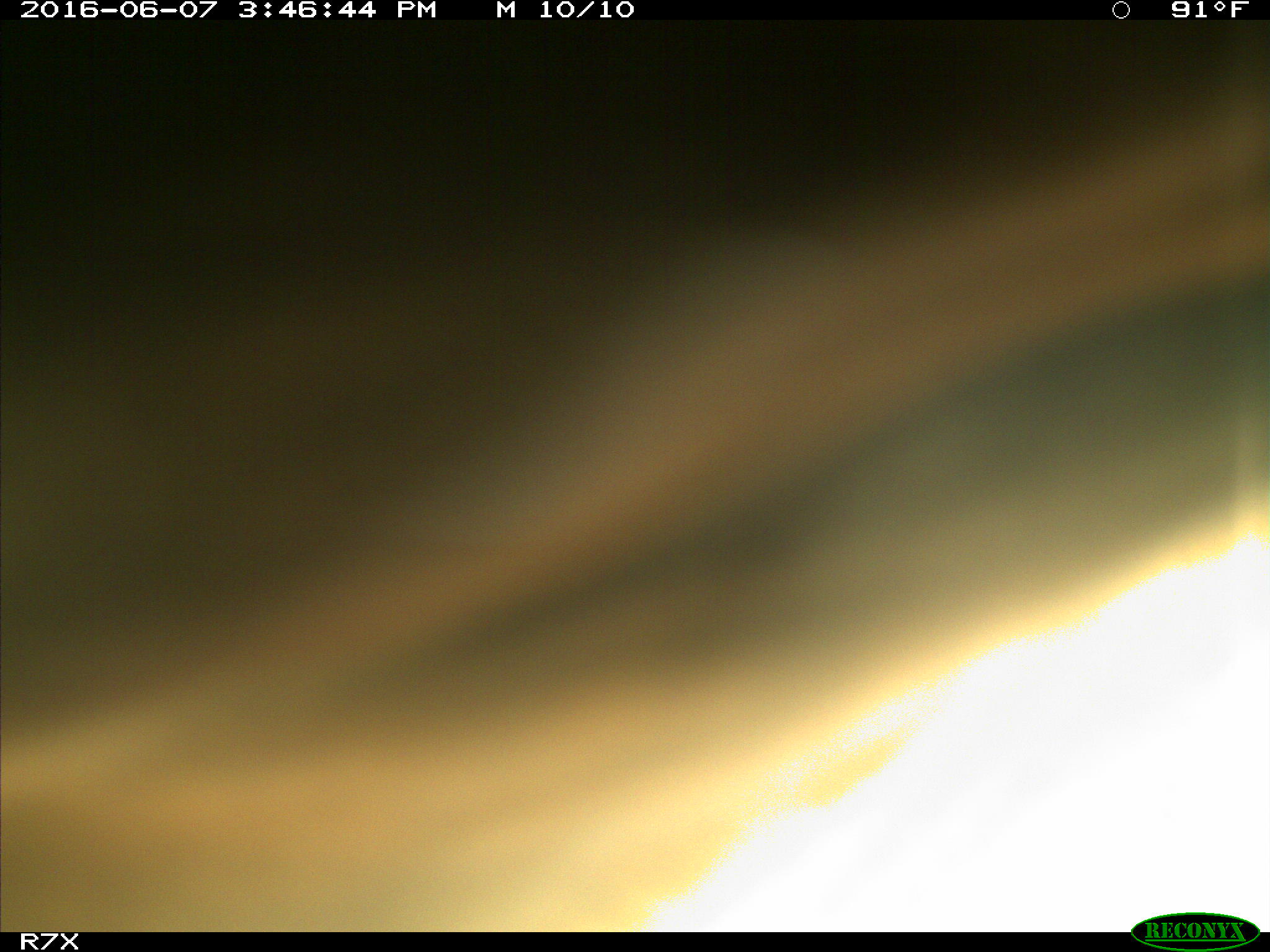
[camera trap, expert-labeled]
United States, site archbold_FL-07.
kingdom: Animalia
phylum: Chordata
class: Mammalia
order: Artiodactyla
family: Bovidae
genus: Bos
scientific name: Bos taurus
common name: domestic cow